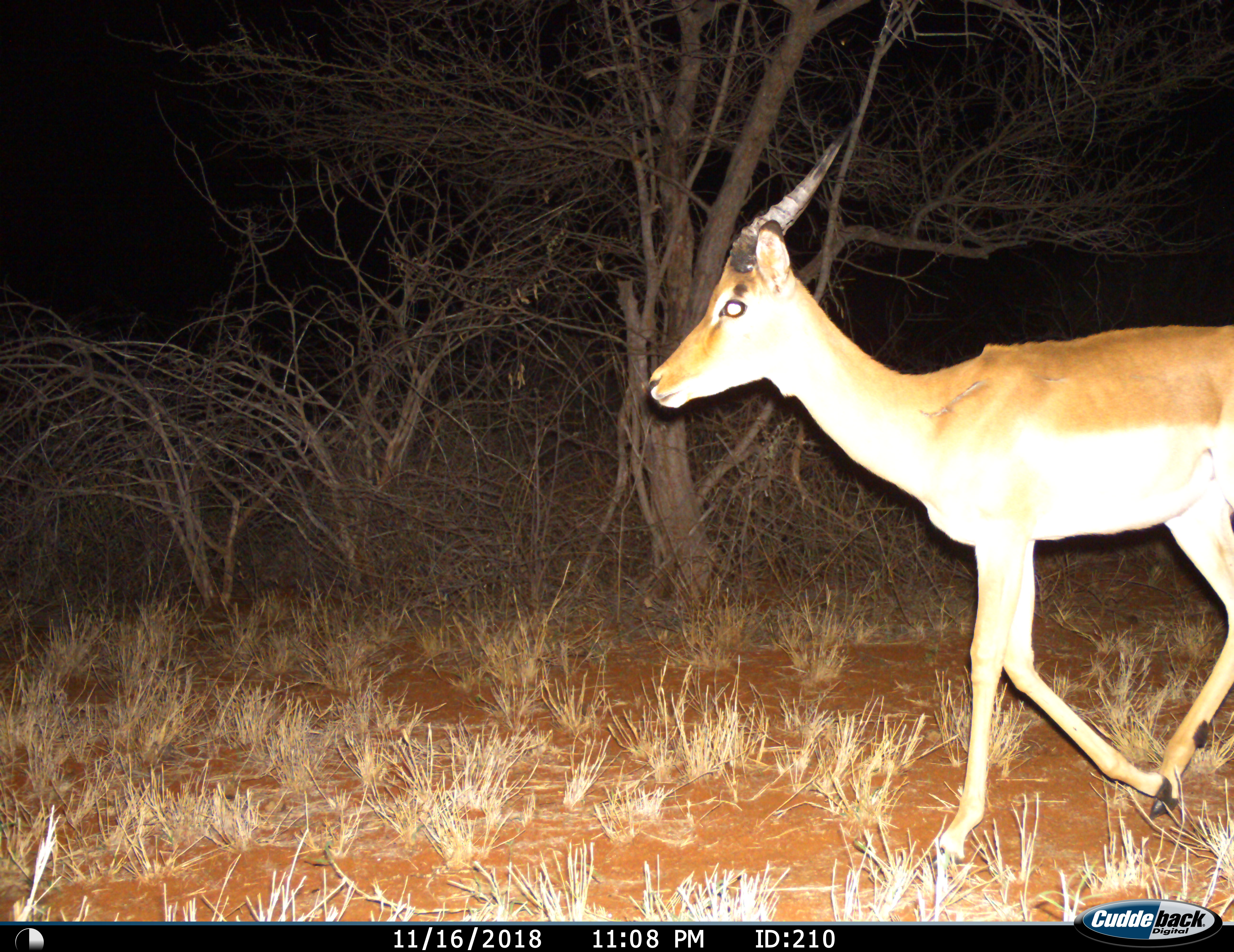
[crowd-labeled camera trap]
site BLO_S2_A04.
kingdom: Animalia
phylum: Chordata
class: Mammalia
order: Artiodactyla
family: Bovidae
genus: Aepyceros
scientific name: Aepyceros melampus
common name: impala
Impala (Aepyceros melampus), count 1. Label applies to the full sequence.